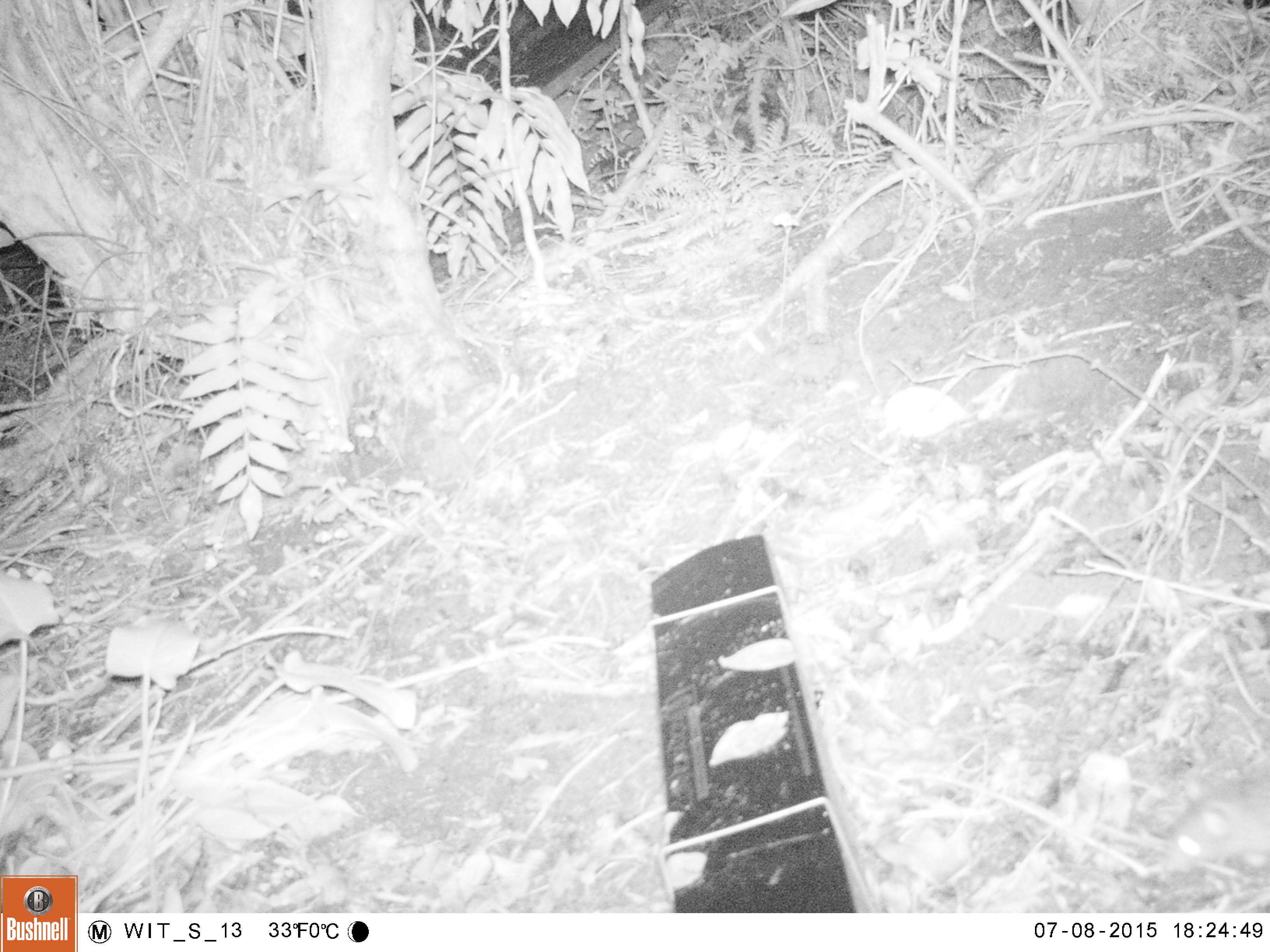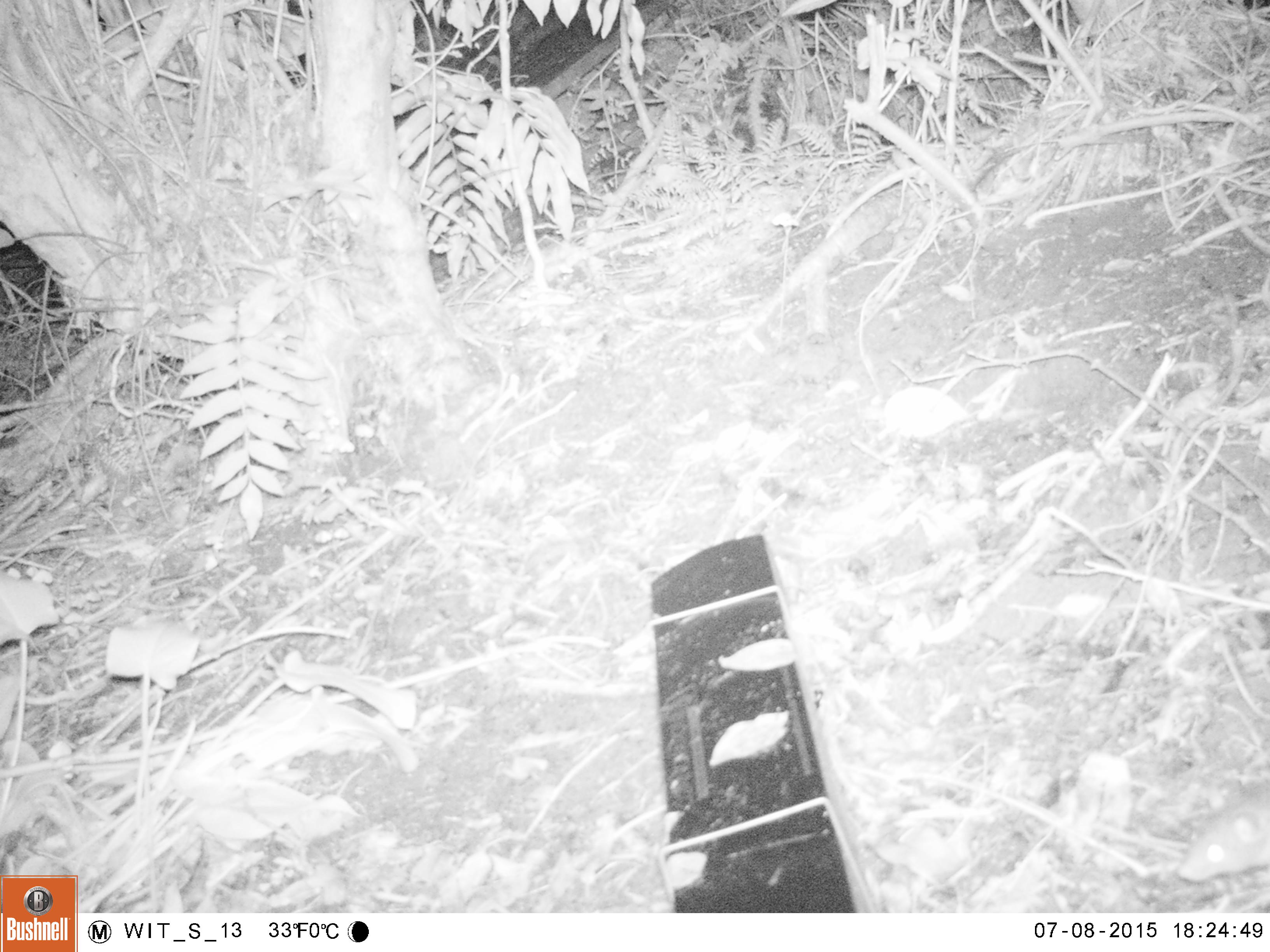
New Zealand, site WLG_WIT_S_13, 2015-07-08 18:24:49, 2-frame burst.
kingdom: Animalia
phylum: Chordata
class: Mammalia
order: Rodentia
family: Muridae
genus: Rattus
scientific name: Rattus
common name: rat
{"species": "rat (Rattus)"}